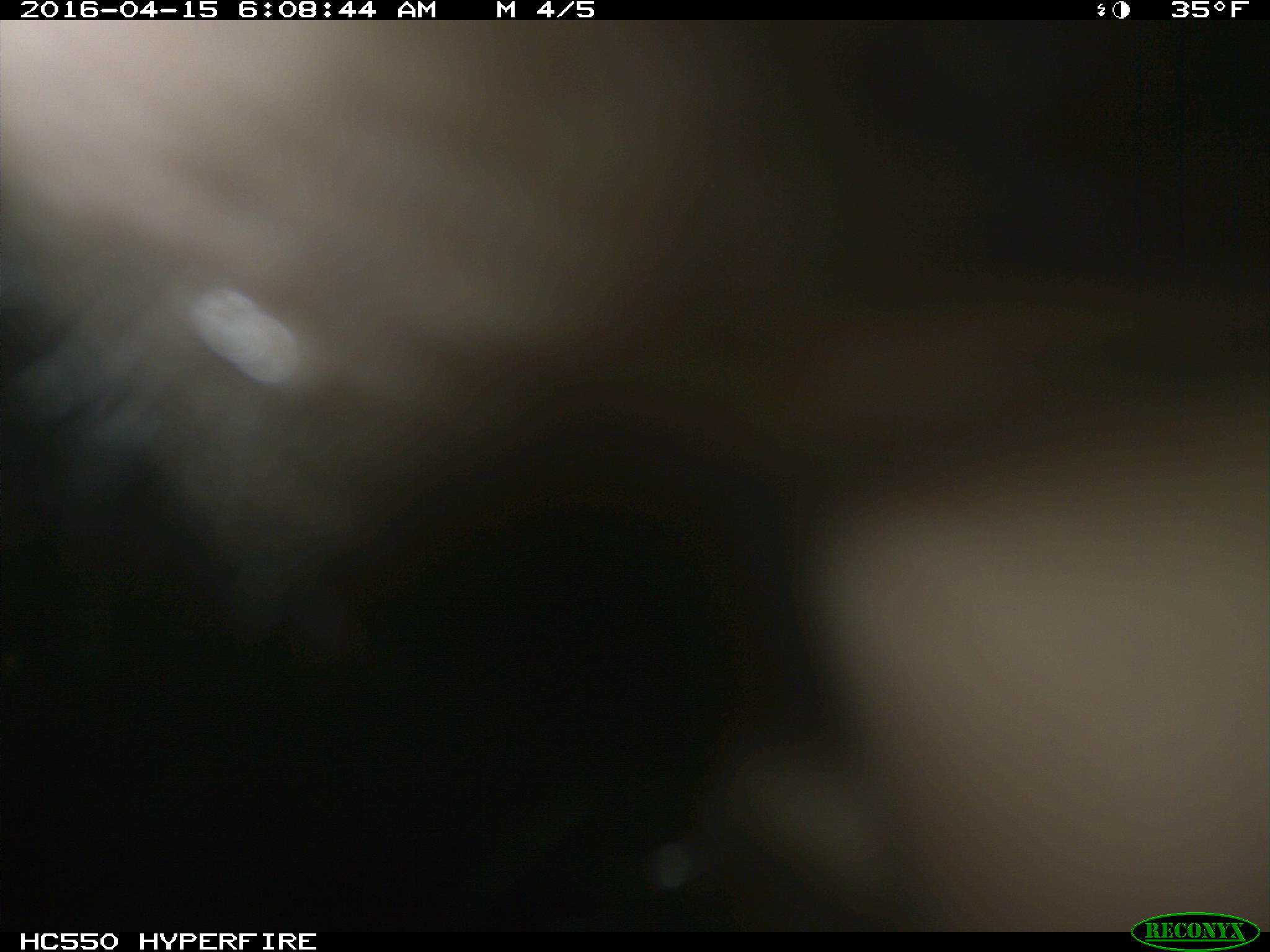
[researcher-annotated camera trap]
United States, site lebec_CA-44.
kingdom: Animalia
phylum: Chordata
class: Mammalia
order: Artiodactyla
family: Bovidae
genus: Bos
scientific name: Bos taurus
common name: domestic cow